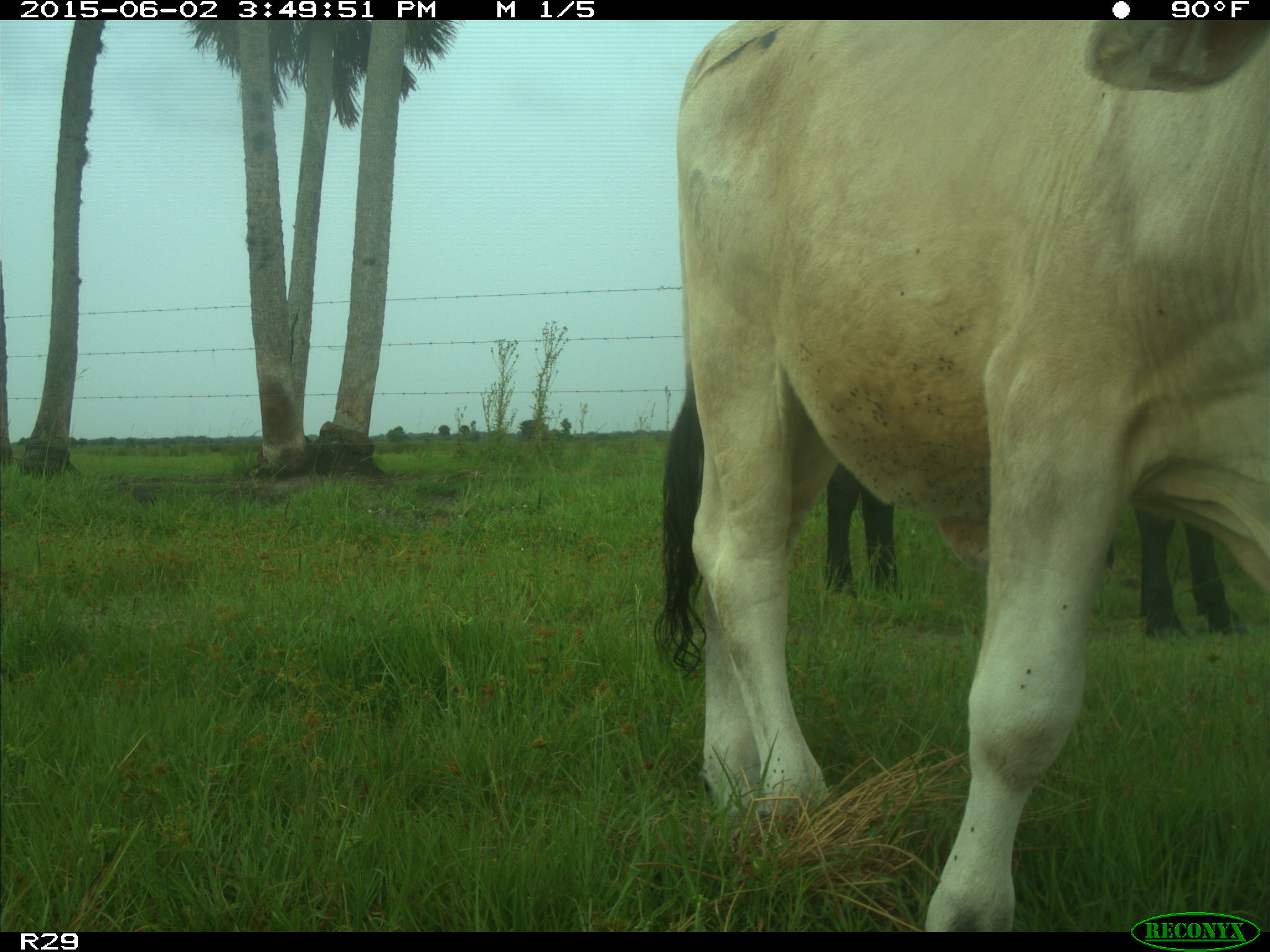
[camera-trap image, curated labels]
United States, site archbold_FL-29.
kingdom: Animalia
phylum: Chordata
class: Mammalia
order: Artiodactyla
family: Bovidae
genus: Bos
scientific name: Bos taurus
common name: domestic cow